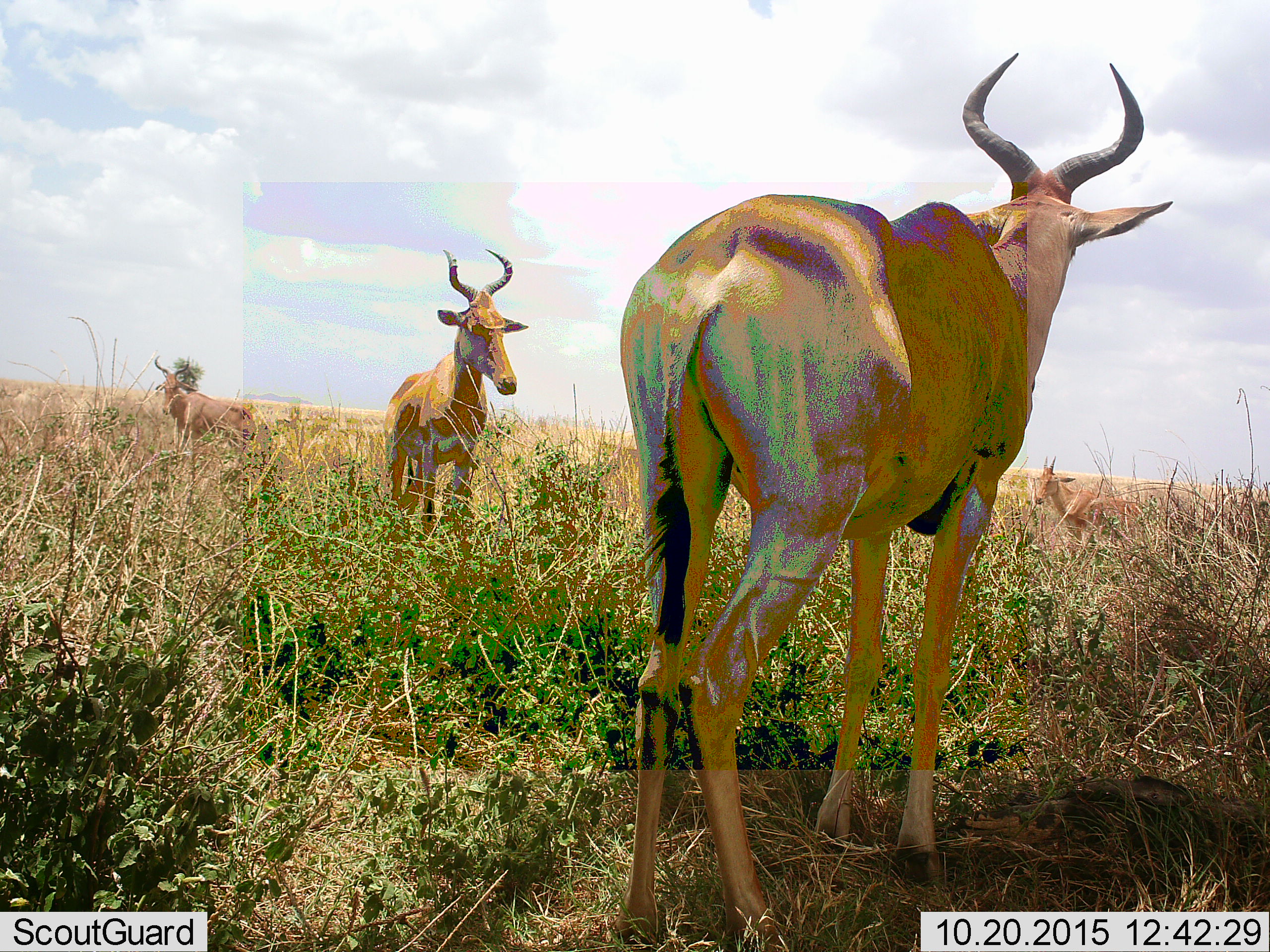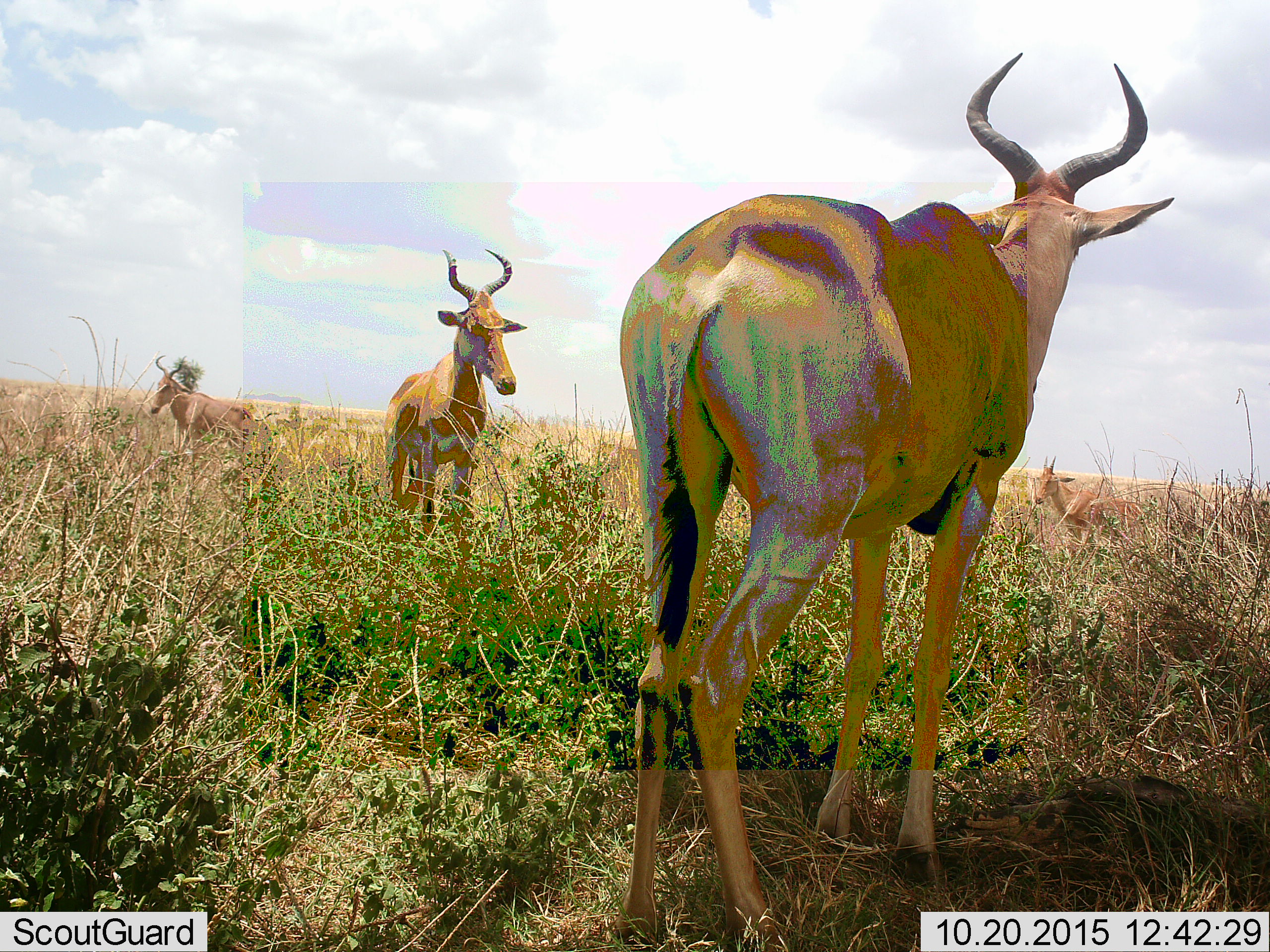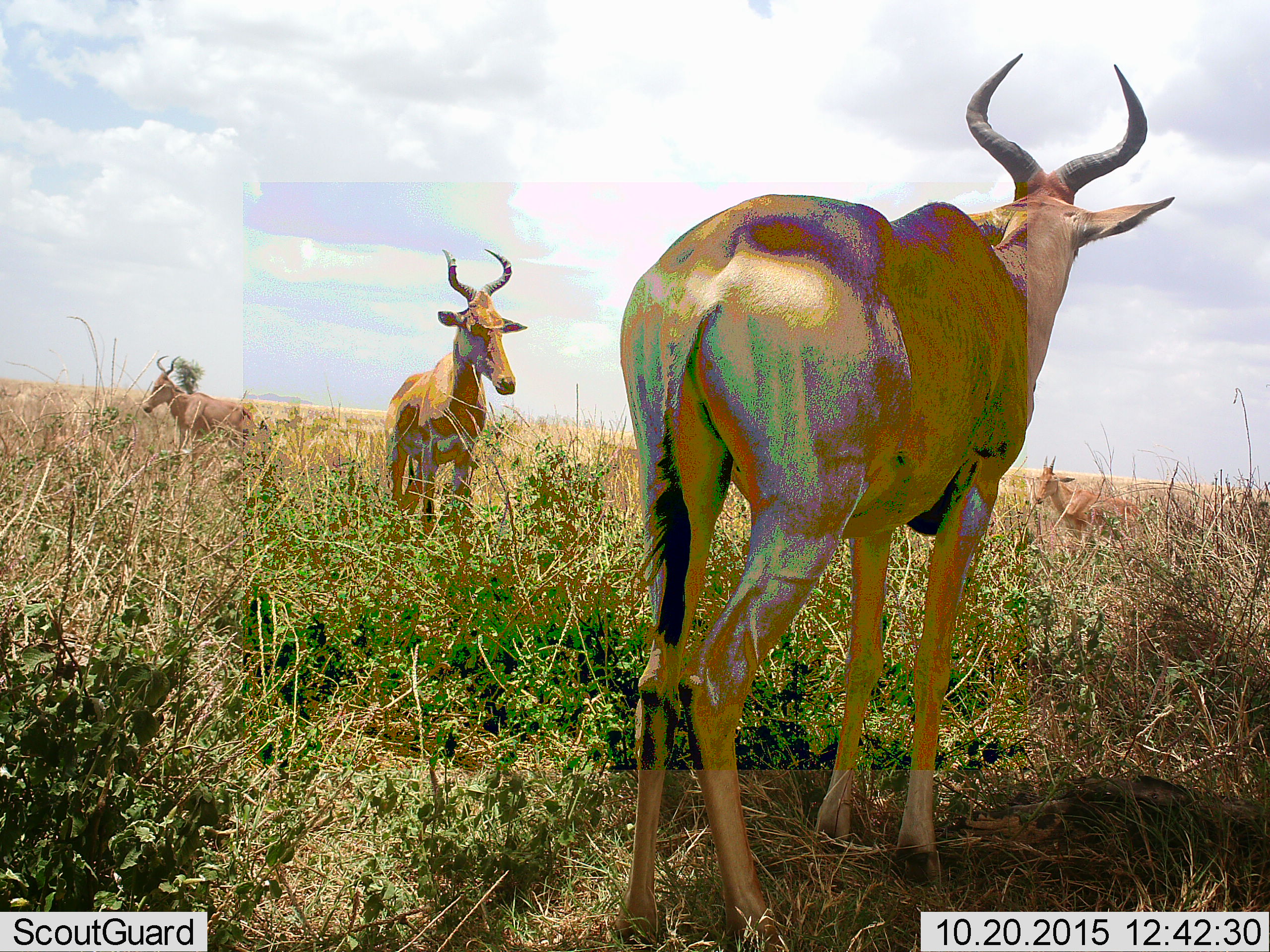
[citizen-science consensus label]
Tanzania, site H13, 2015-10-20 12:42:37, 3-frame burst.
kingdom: Animalia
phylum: Chordata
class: Mammalia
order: Artiodactyla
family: Bovidae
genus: Alcelaphus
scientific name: Alcelaphus buselaphus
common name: hartebeest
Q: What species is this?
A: Hartebeest (Alcelaphus buselaphus).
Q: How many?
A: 4.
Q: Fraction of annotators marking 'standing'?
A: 90%.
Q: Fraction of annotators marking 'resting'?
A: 10%.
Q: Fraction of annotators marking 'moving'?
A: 10%.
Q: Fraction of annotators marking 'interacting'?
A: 0%.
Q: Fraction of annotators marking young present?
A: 10%.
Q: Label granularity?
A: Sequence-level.